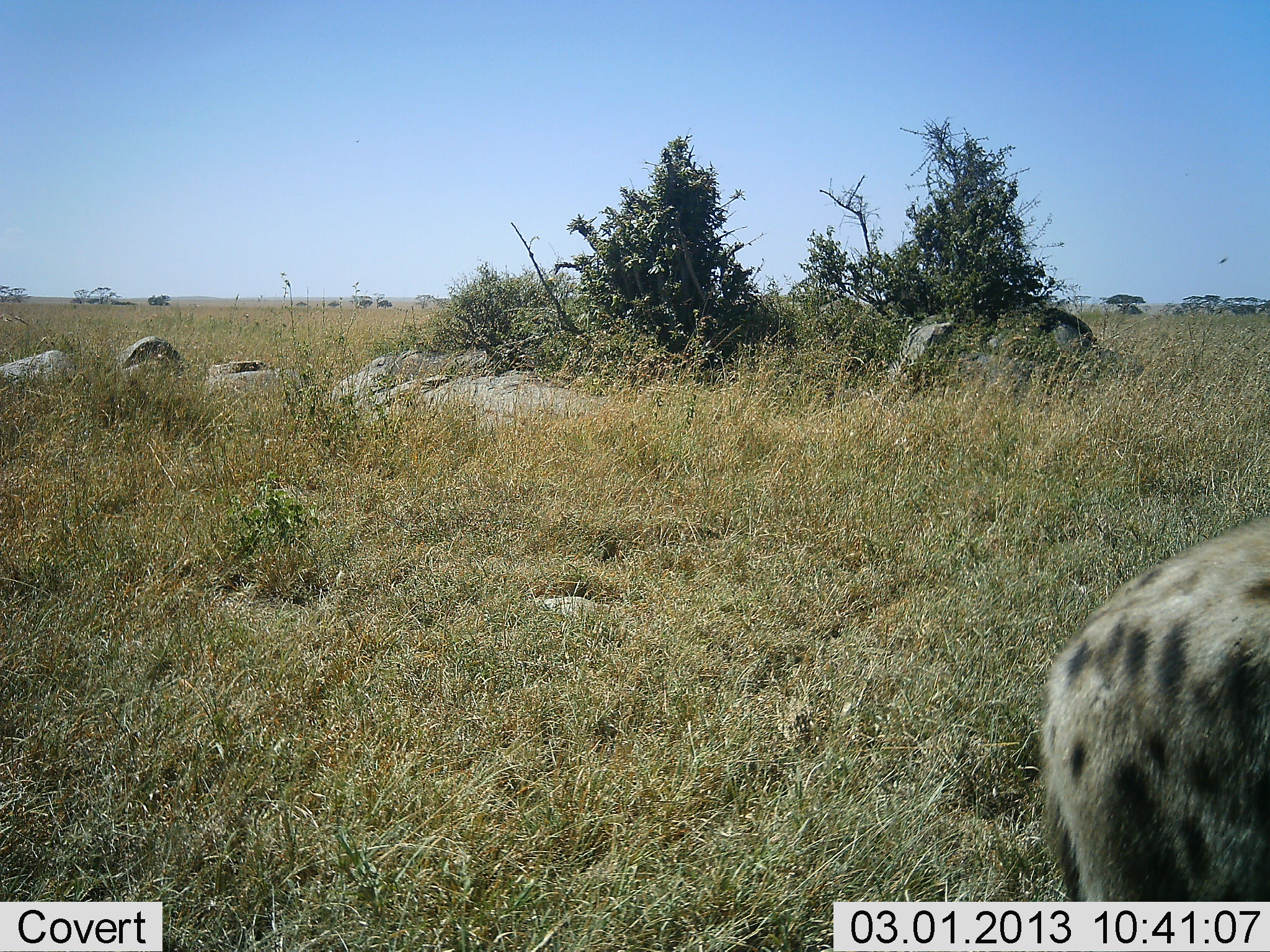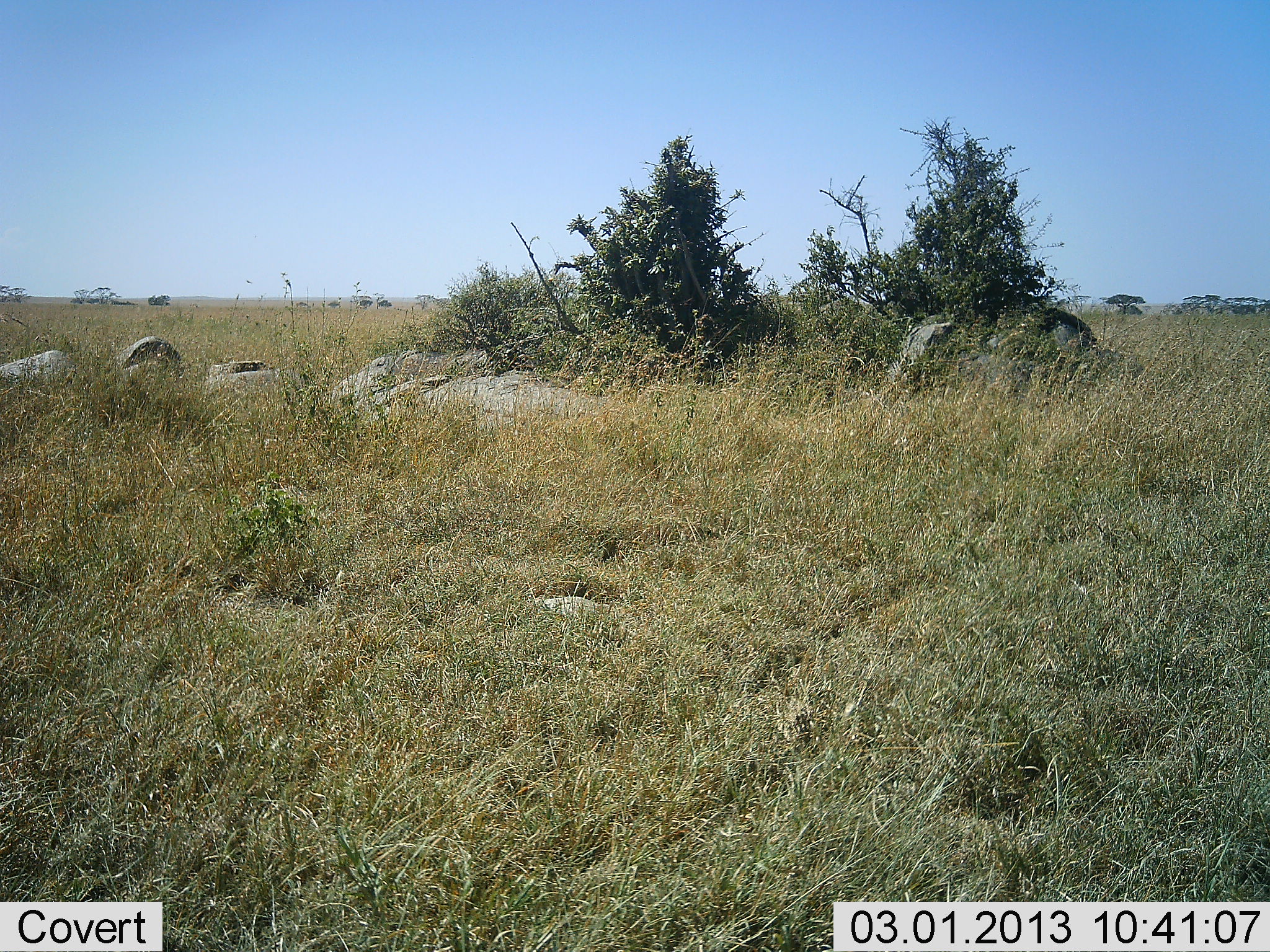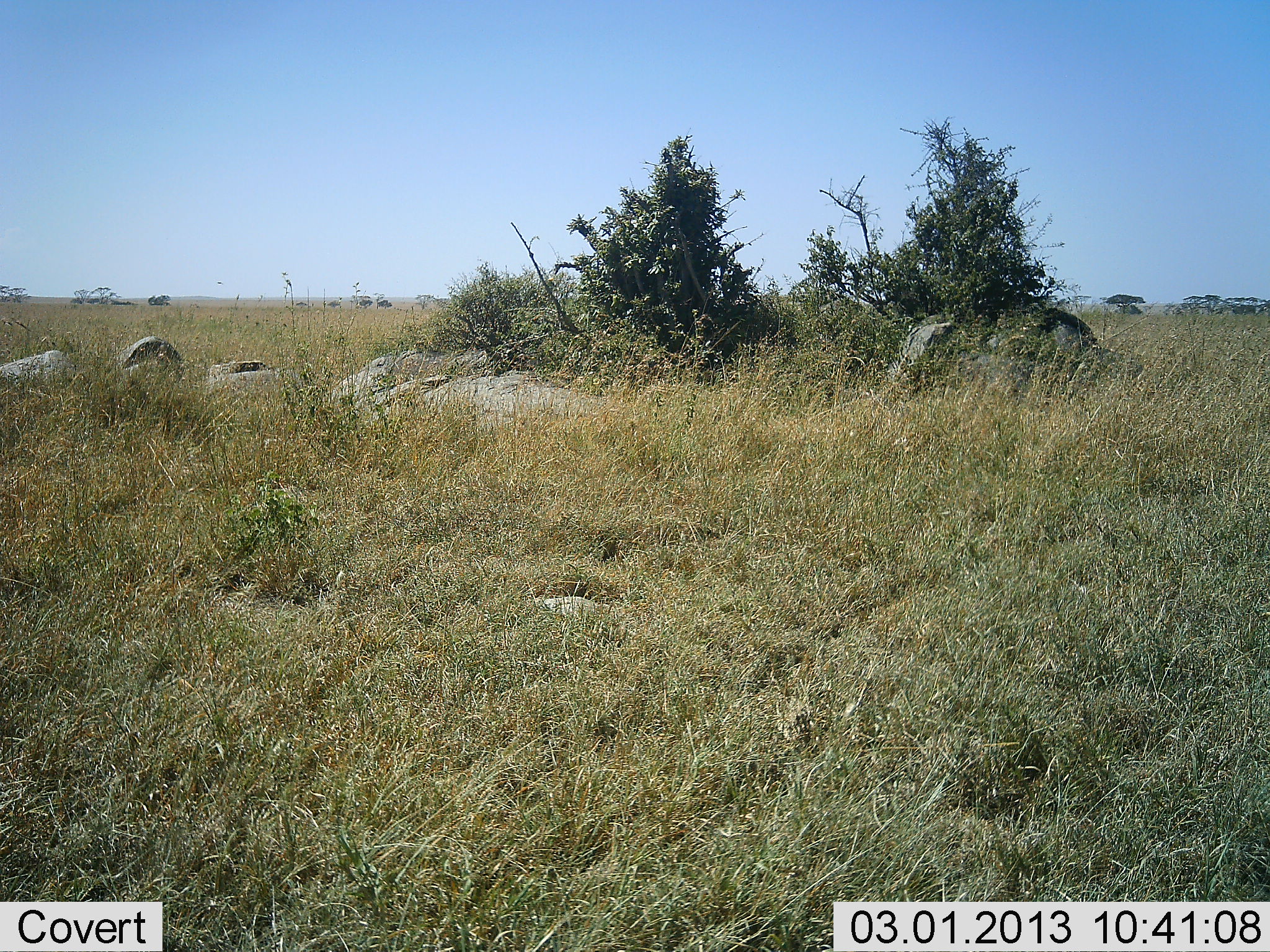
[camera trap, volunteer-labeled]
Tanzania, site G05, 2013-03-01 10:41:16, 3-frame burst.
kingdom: Animalia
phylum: Chordata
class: Mammalia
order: Carnivora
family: Hyaenidae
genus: Crocuta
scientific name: Crocuta crocuta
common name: spotted hyena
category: hyenaspotted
Hyenaspotted (spotted hyena) (Crocuta crocuta), count 1. Behavior (volunteer vote fractions): standing 12%, resting 0%, moving 94%, interacting 0%. Young present (vote fraction): 0%. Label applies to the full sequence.